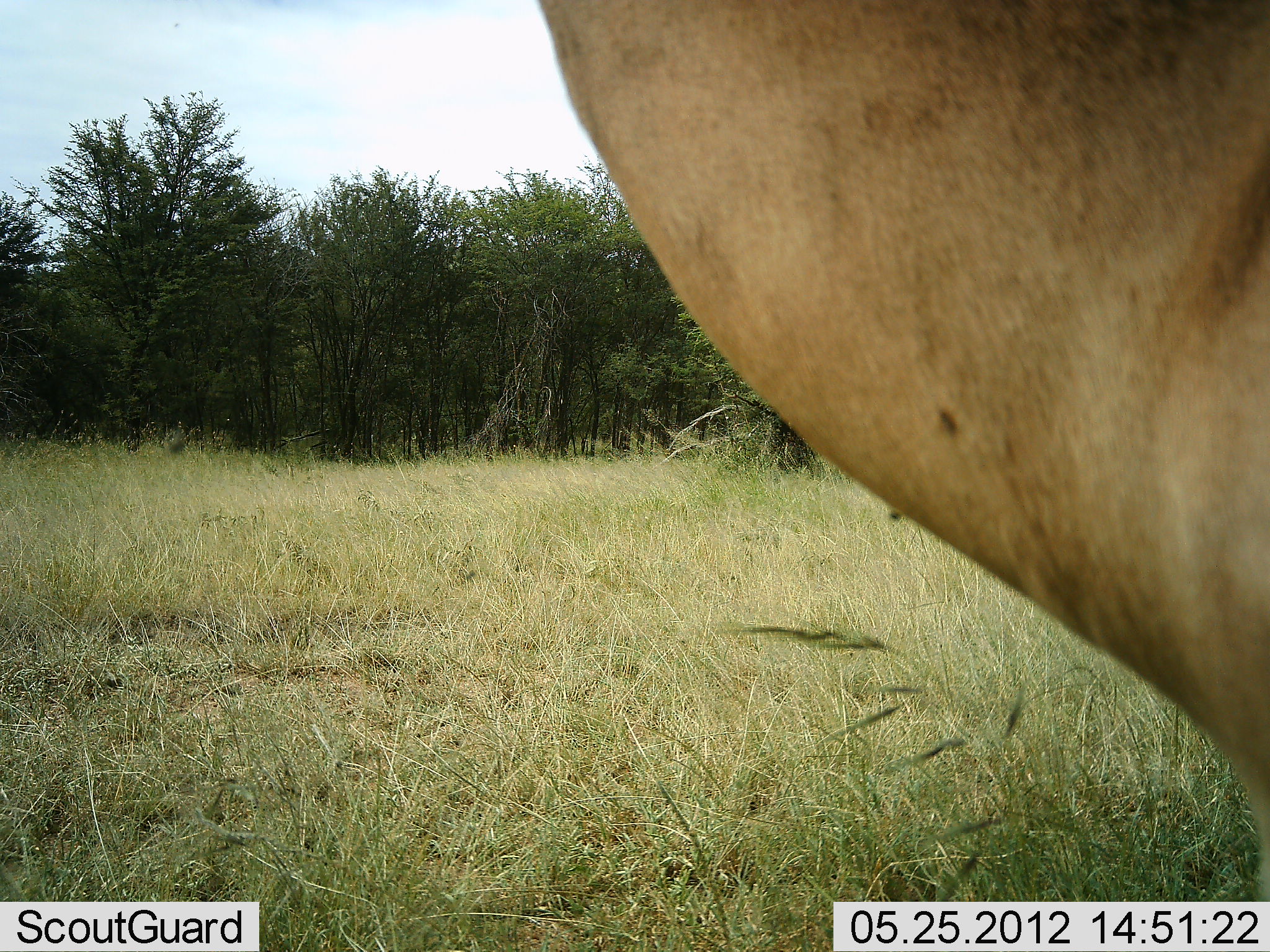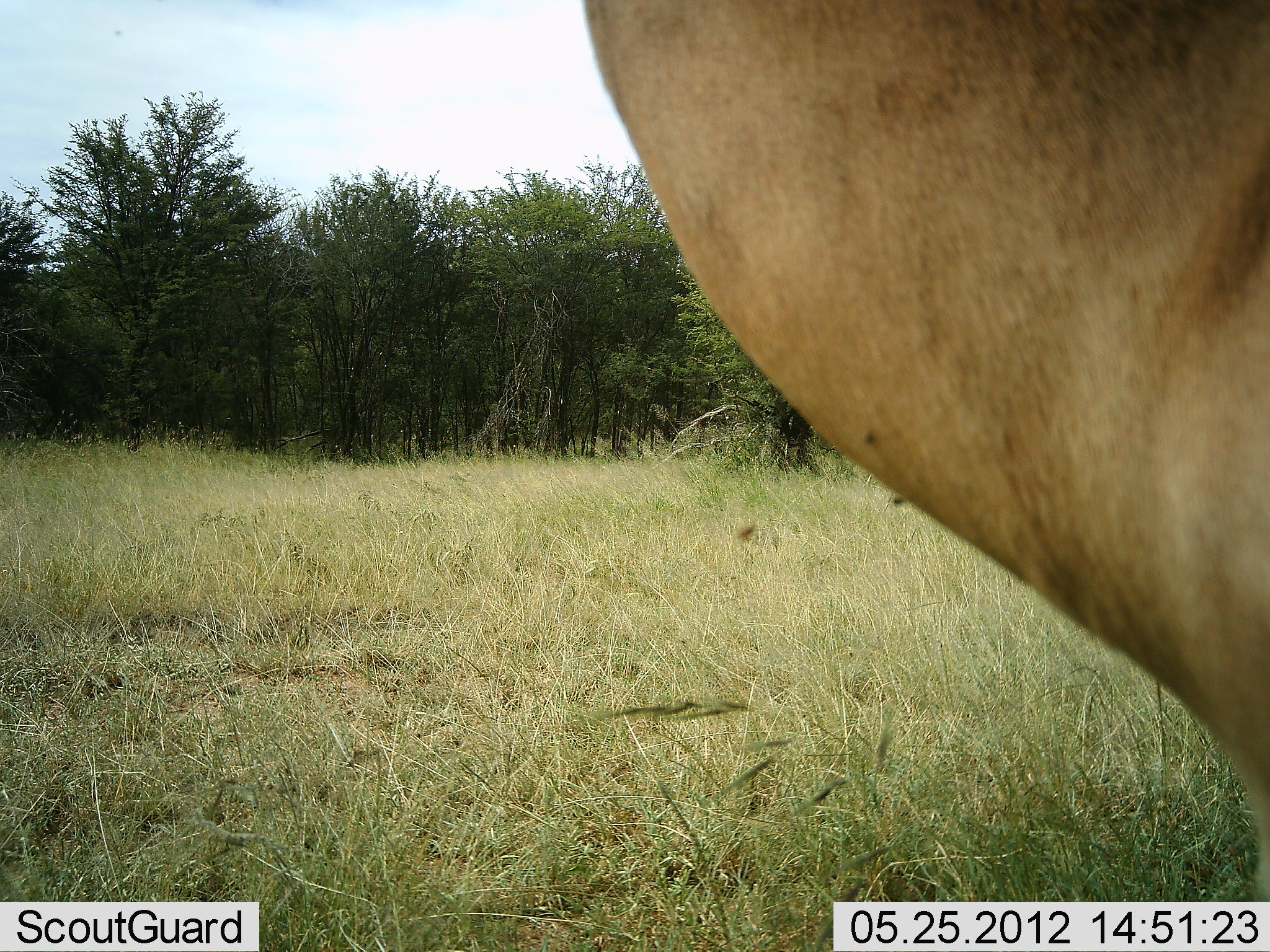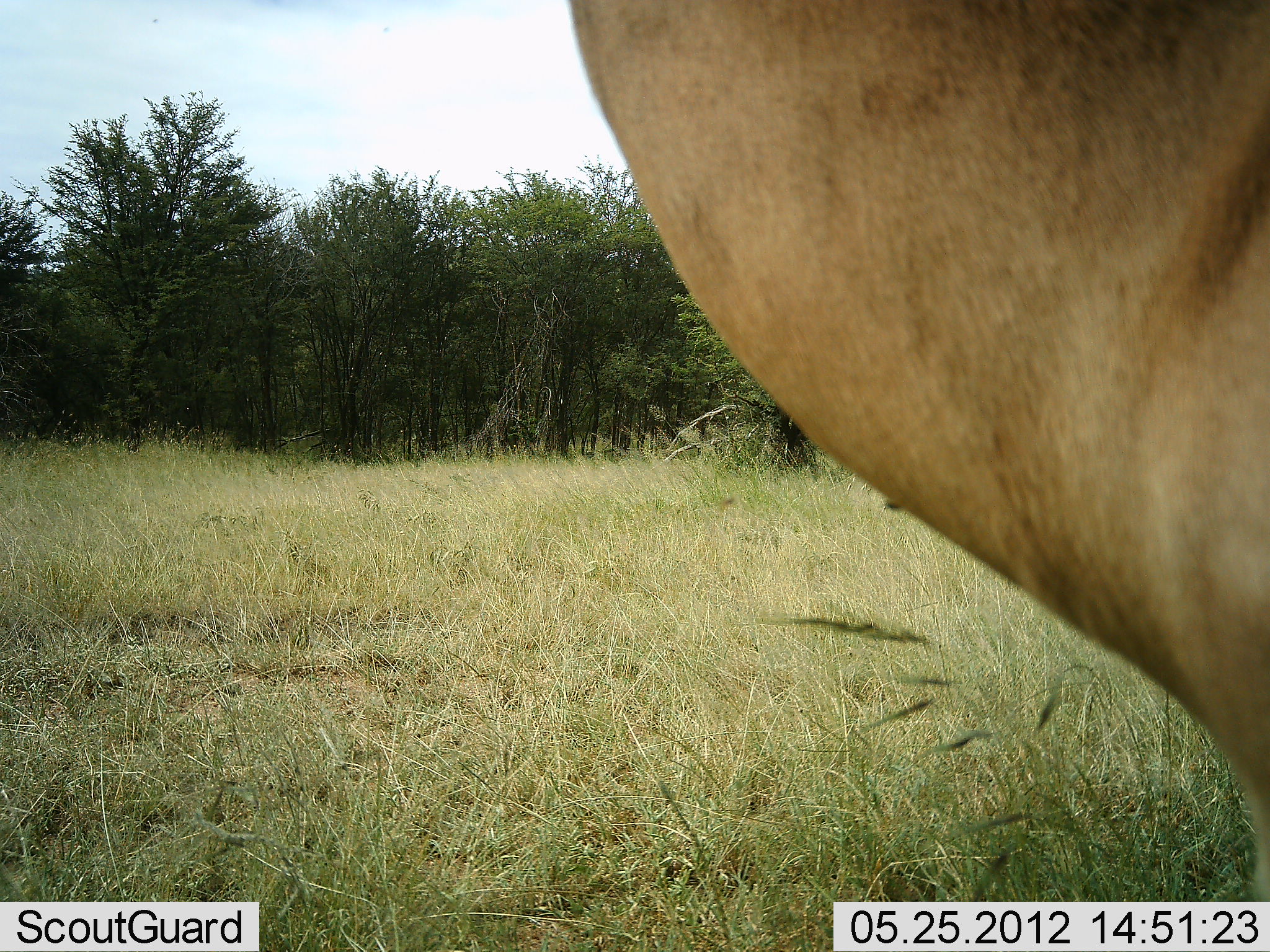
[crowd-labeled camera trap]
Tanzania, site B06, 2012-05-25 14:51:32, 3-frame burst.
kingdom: Animalia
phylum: Chordata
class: Mammalia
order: Artiodactyla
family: Bovidae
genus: Alcelaphus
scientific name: Alcelaphus buselaphus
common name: hartebeest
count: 1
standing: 100%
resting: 0%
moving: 0%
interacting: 0%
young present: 0%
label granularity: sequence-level